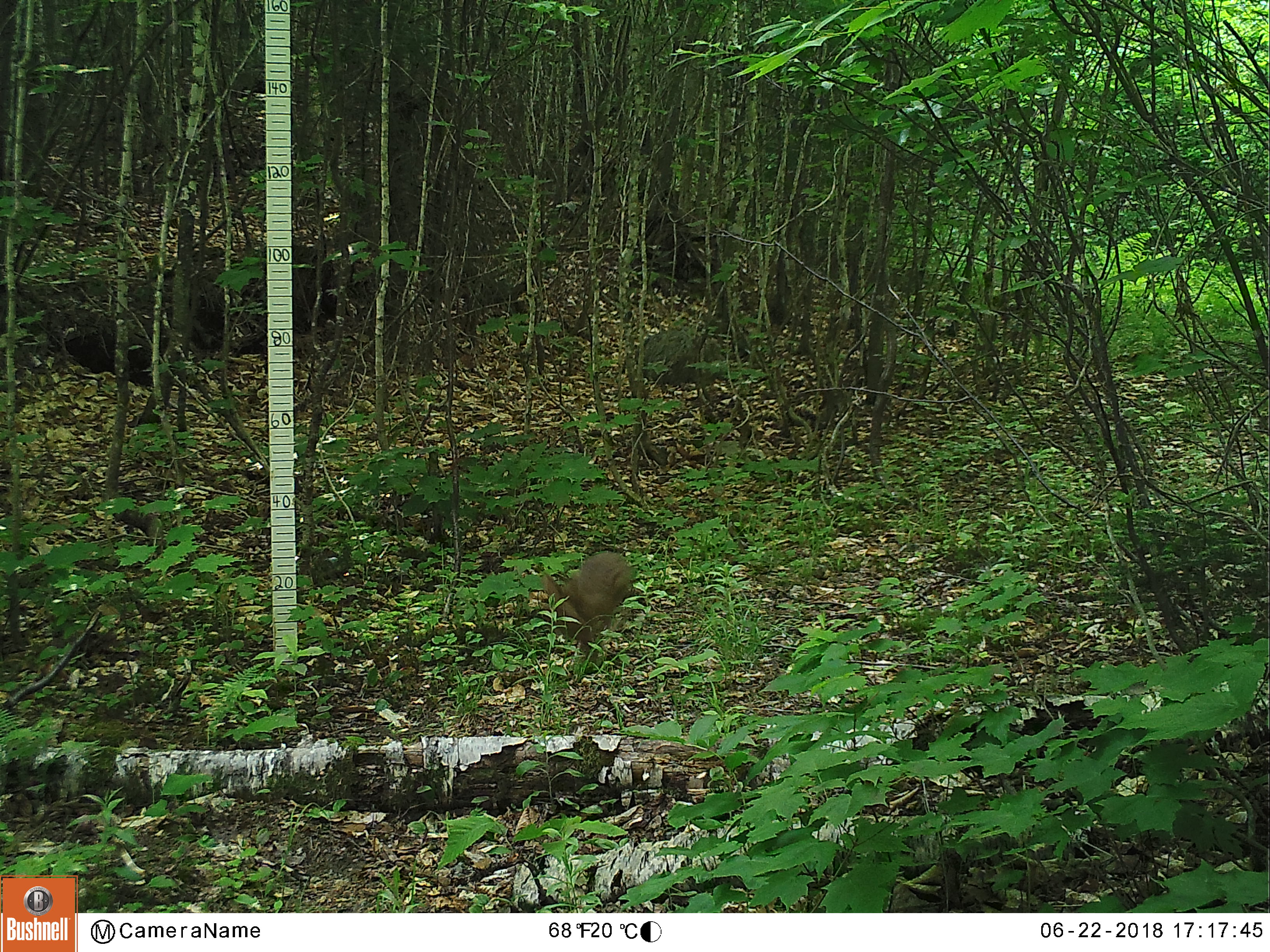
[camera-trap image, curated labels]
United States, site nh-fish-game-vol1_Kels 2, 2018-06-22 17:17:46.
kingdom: Animalia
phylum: Chordata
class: Mammalia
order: Lagomorpha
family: Leporidae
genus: Lepus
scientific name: Lepus americanus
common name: snowshoe hare